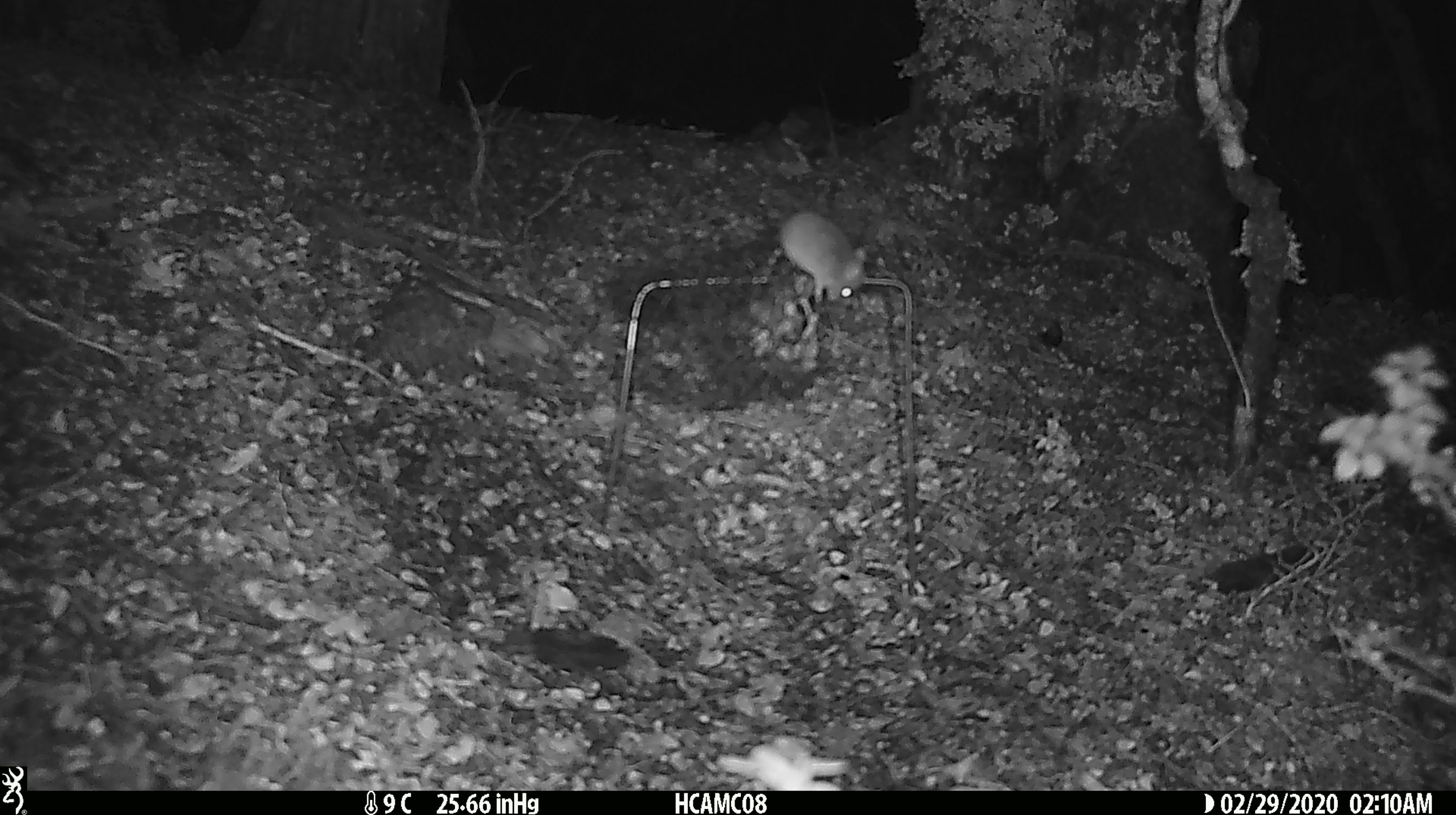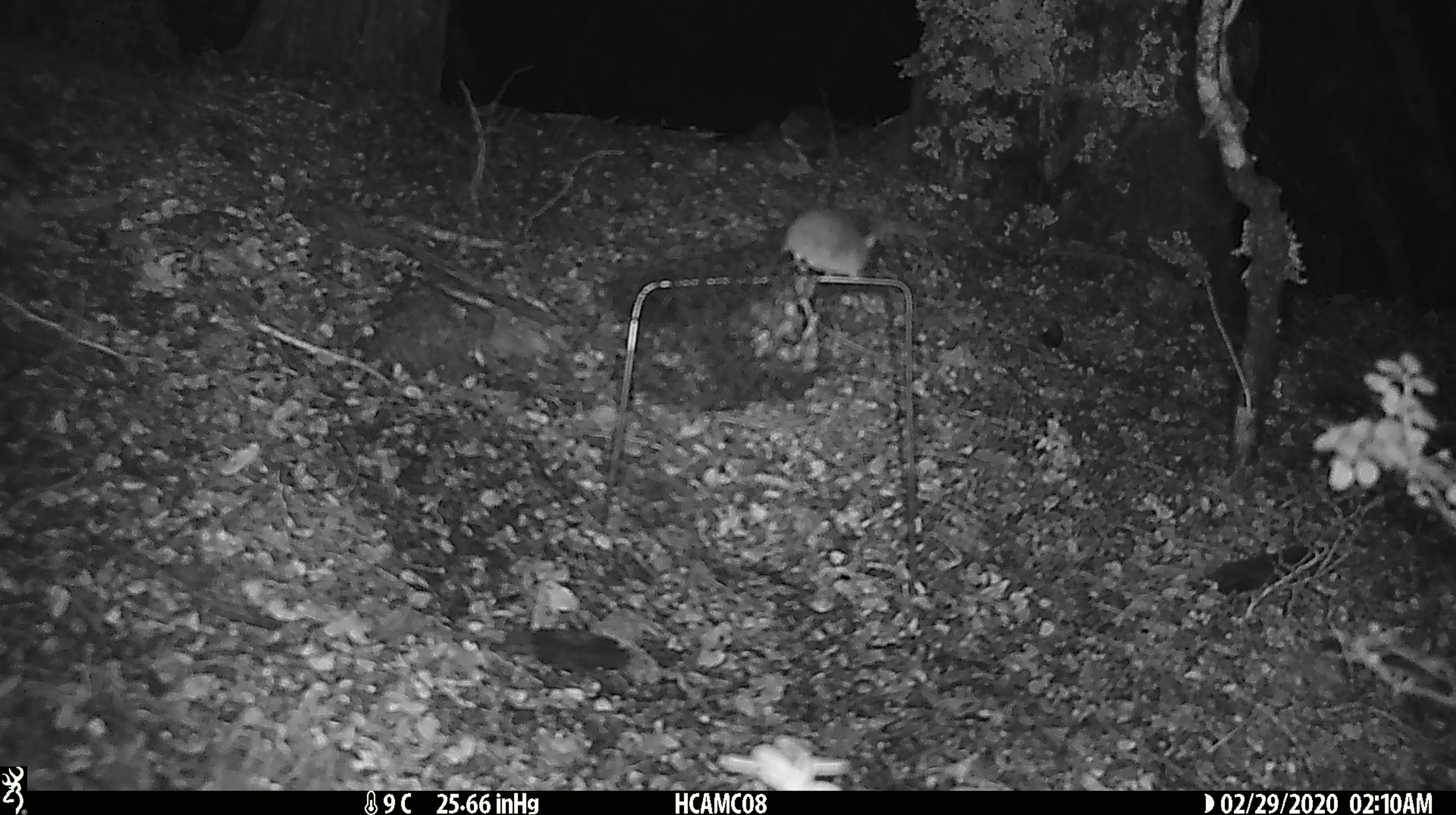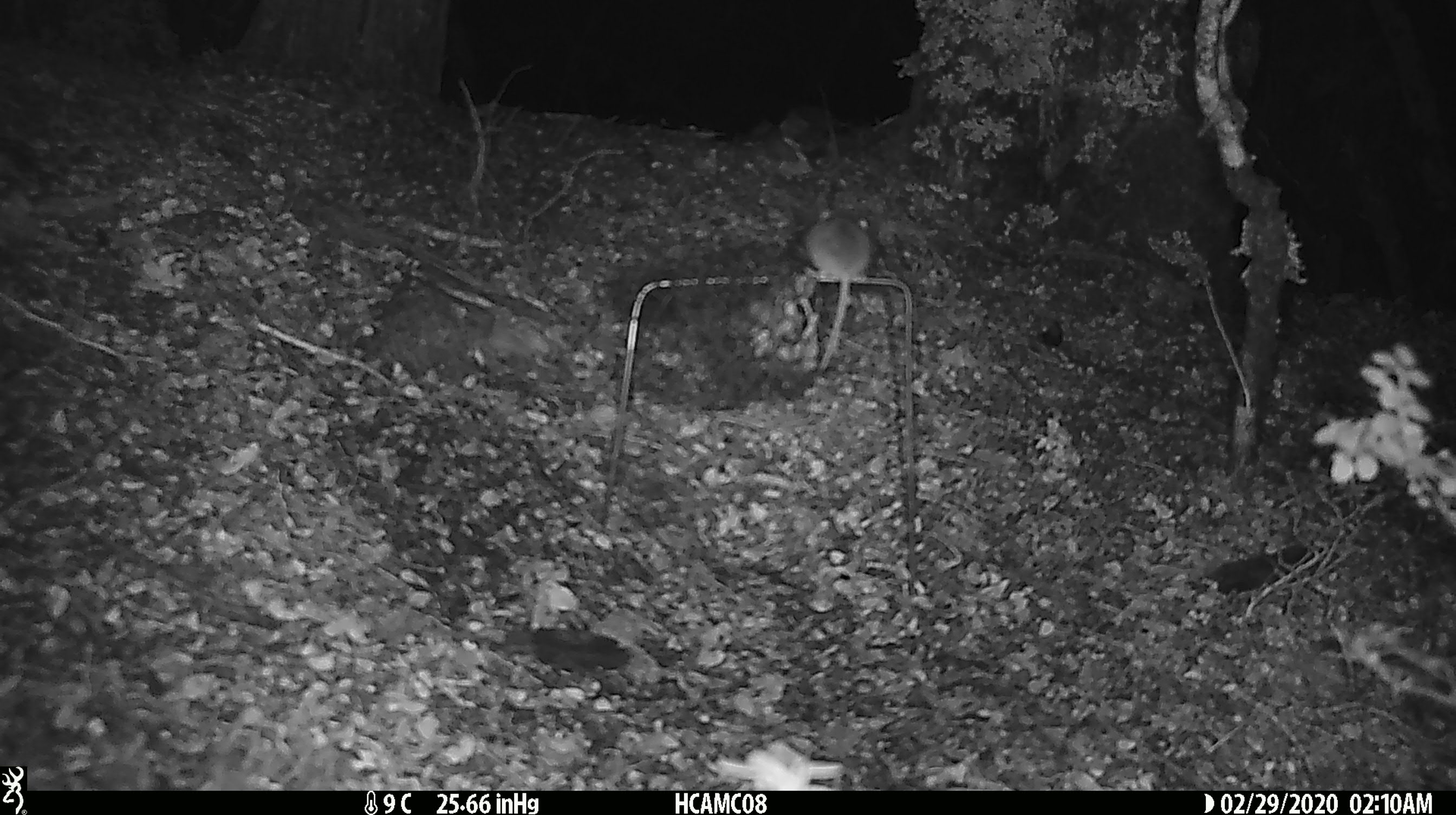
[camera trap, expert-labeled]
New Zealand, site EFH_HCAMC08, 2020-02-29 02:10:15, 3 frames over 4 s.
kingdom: Animalia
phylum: Chordata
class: Mammalia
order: Rodentia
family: Muridae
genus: Mus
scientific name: Mus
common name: mouse